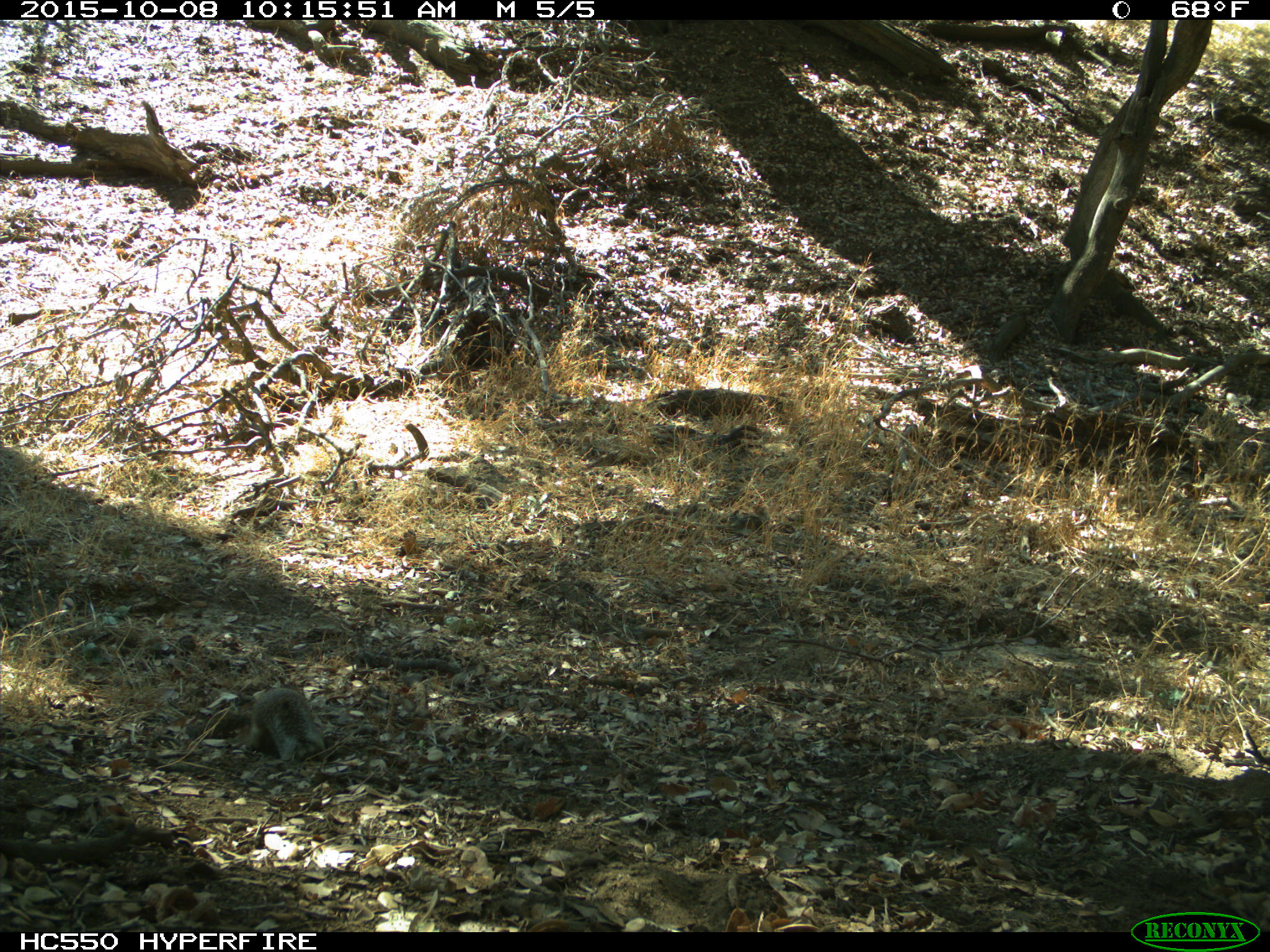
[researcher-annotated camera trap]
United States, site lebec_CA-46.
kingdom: Animalia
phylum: Chordata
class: Mammalia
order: Rodentia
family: Sciuridae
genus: Otospermophilus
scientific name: Otospermophilus beecheyi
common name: california ground squirrel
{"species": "Otospermophilus beecheyi (california ground squirrel)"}